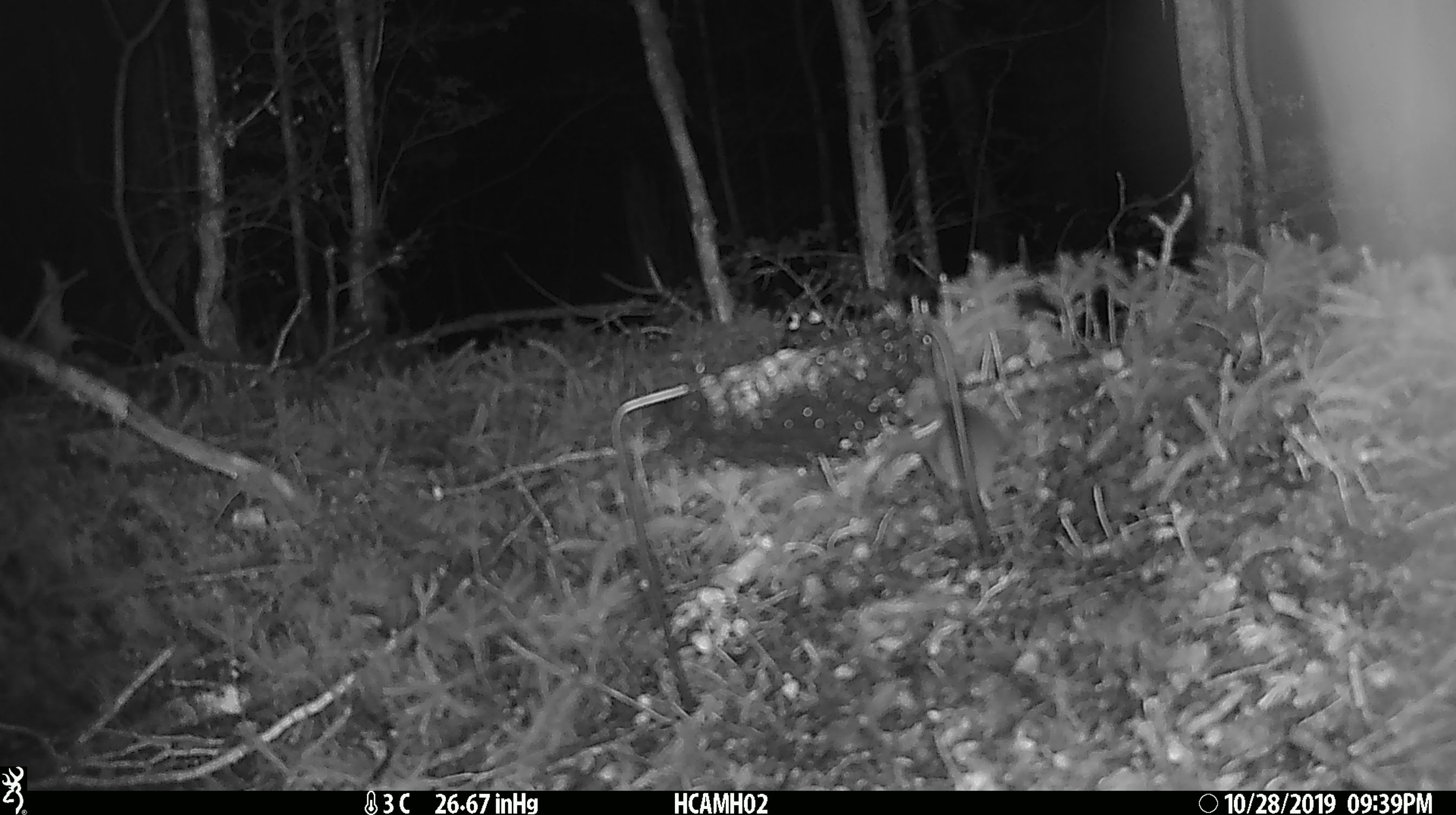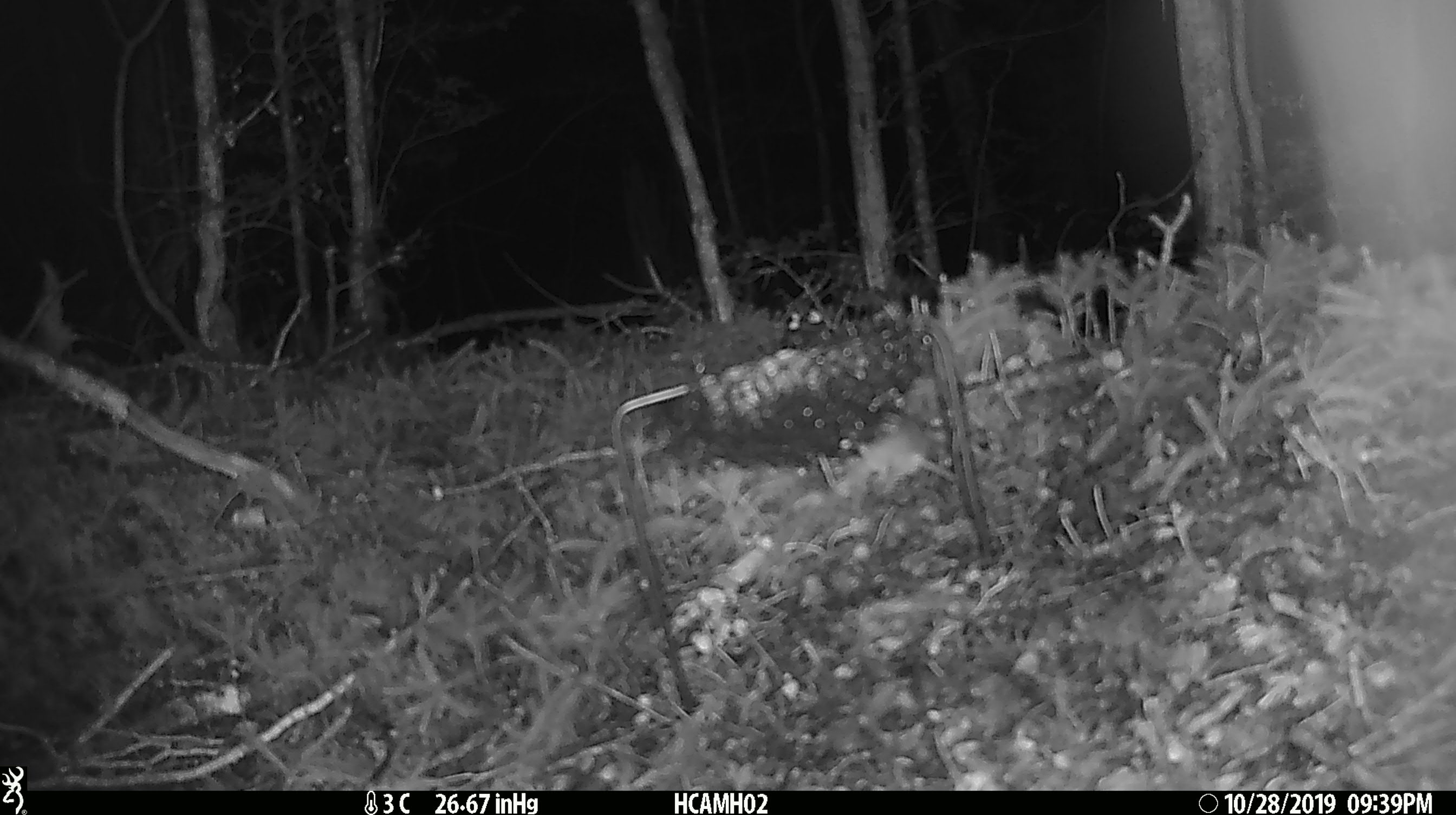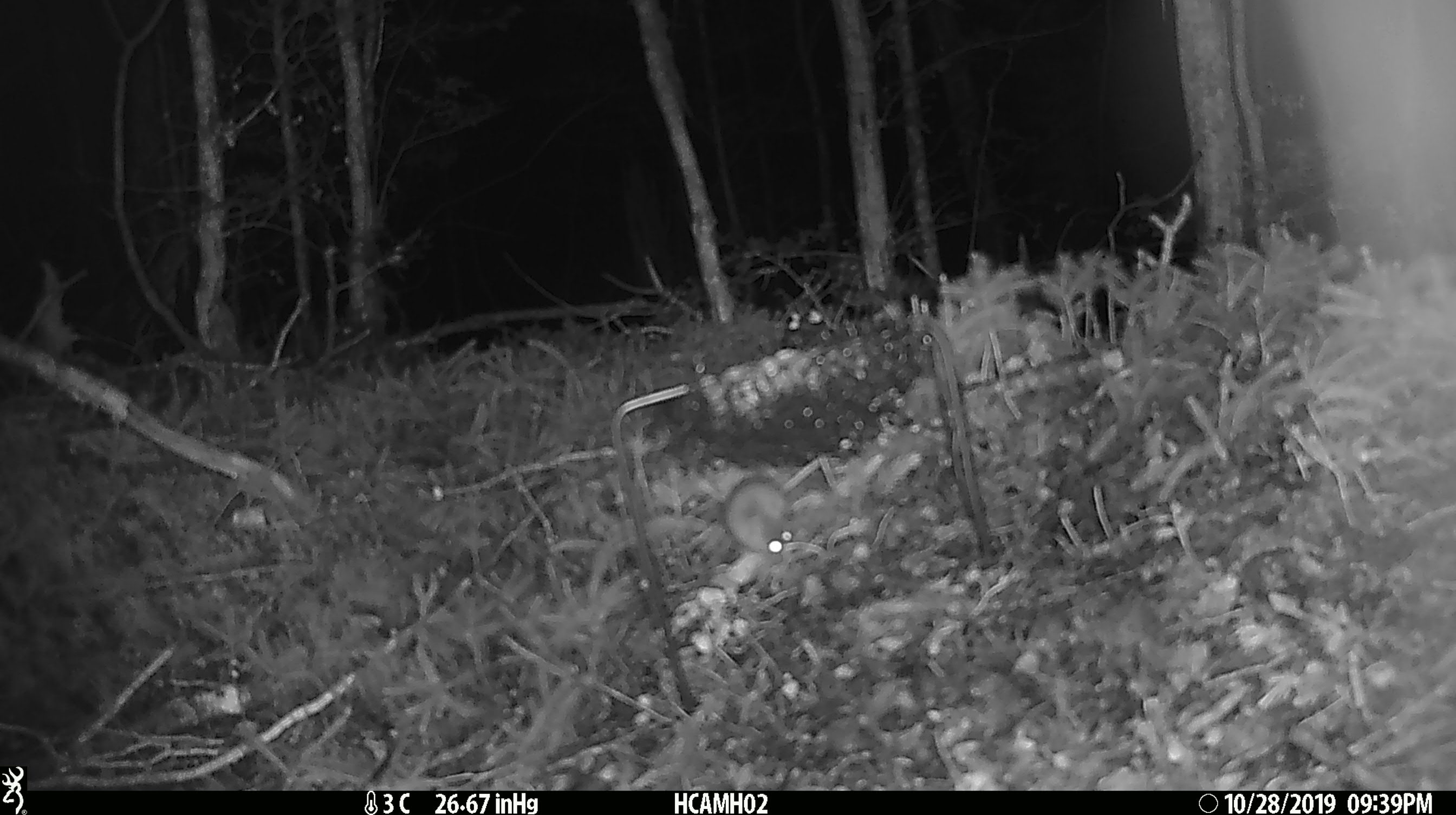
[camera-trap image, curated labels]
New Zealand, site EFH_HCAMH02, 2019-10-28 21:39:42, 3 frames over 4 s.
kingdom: Animalia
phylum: Chordata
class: Mammalia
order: Rodentia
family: Muridae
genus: Mus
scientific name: Mus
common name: mouse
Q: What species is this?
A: Mouse (Mus).